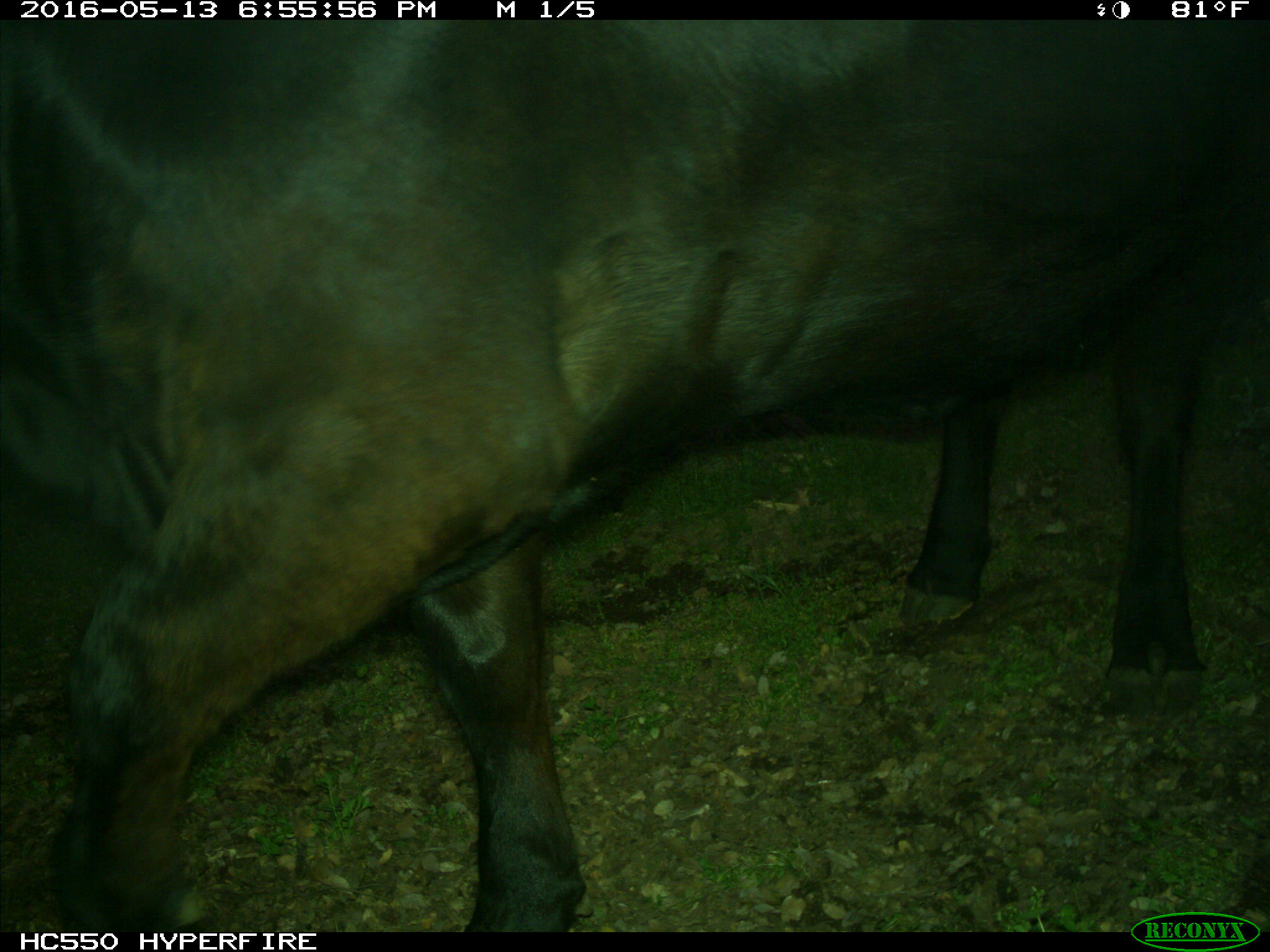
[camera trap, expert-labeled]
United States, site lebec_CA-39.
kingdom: Animalia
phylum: Chordata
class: Mammalia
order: Artiodactyla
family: Bovidae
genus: Bos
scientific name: Bos taurus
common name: domestic cow